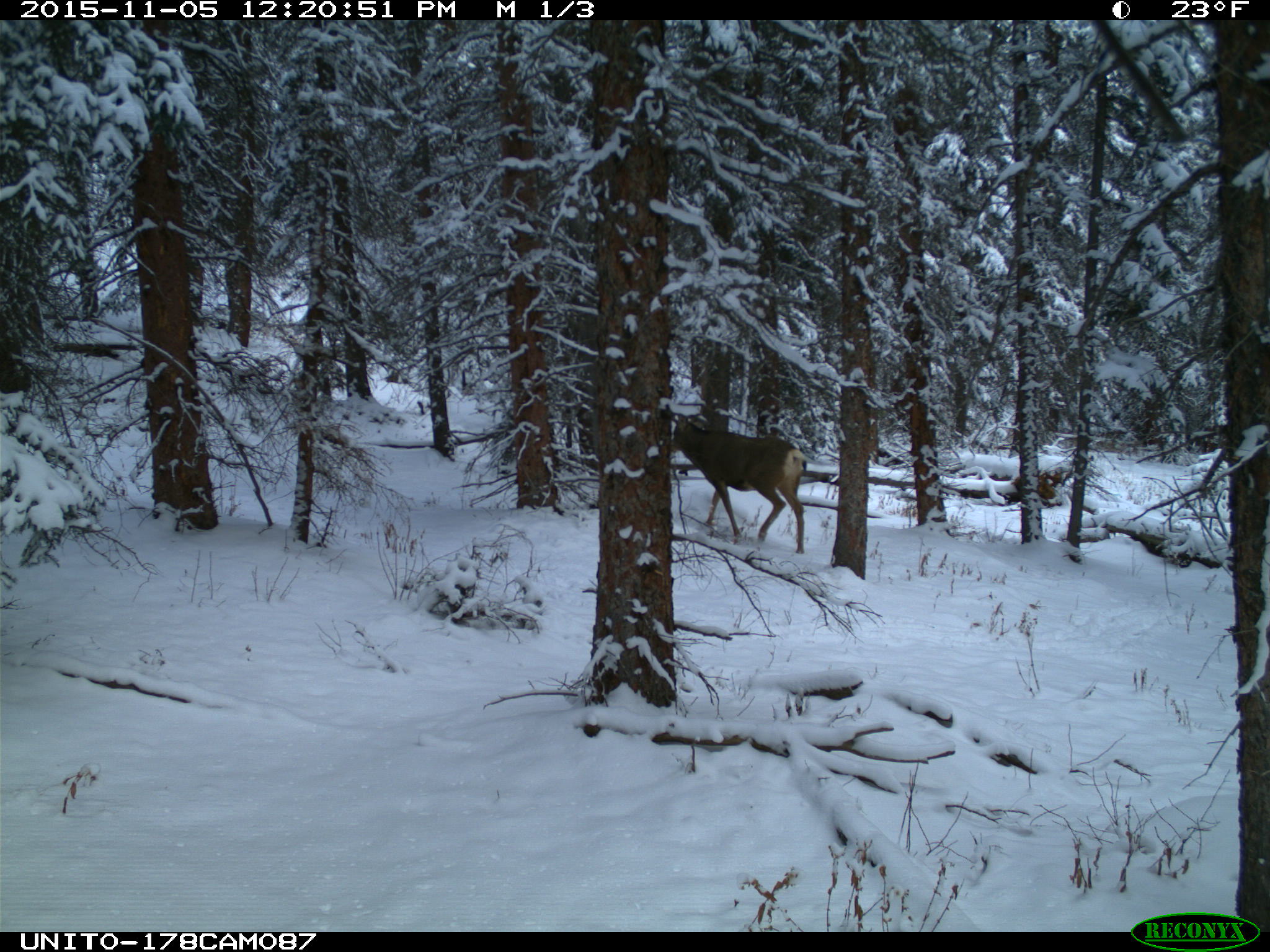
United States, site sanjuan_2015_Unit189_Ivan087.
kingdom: Animalia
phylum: Chordata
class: Mammalia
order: Artiodactyla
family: Cervidae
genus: Odocoileus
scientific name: Odocoileus hemionus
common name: mule deer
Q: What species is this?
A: Odocoileus hemionus (mule deer).